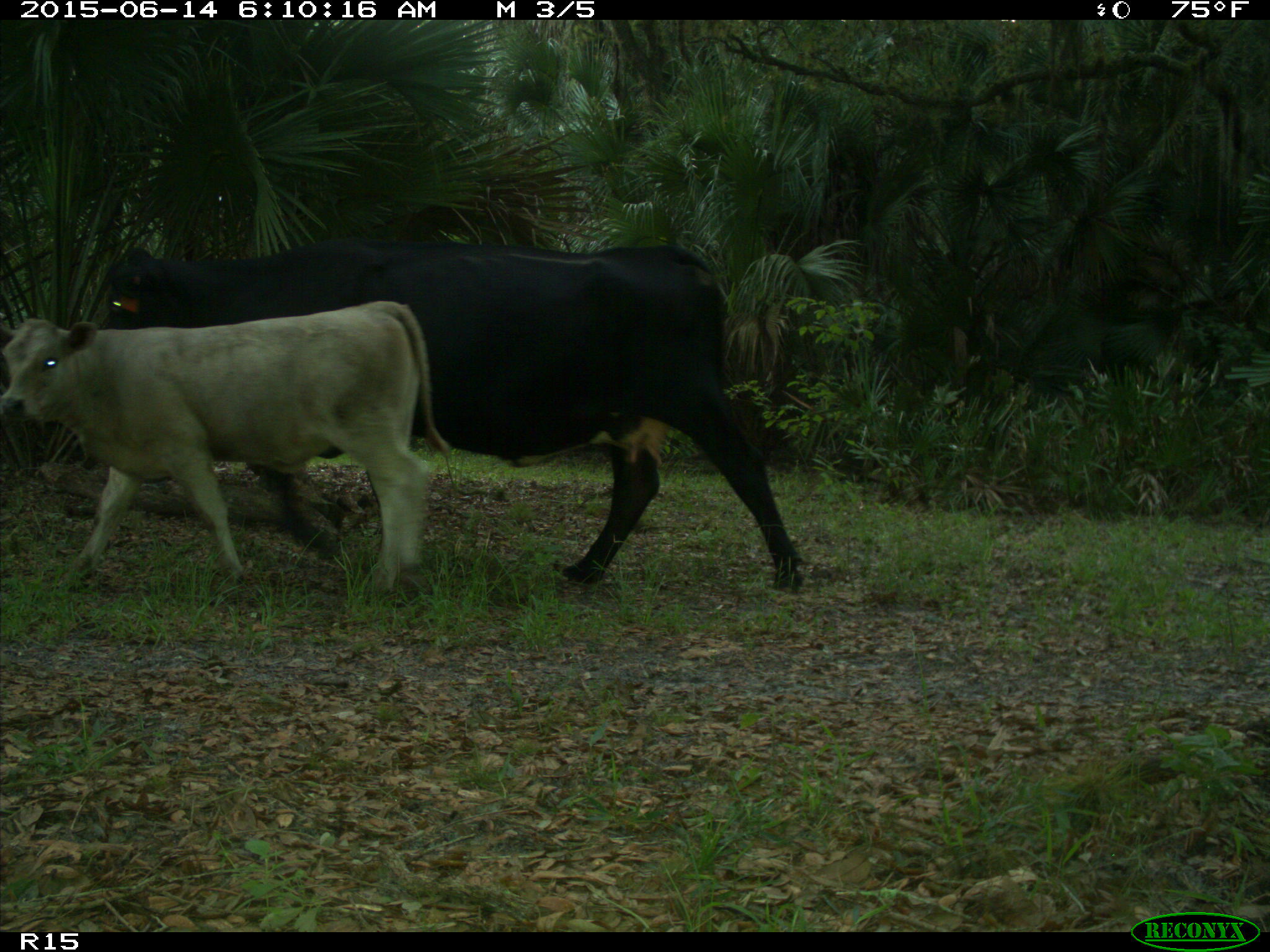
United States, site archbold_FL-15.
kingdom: Animalia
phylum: Chordata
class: Mammalia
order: Artiodactyla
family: Bovidae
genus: Bos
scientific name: Bos taurus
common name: domestic cow